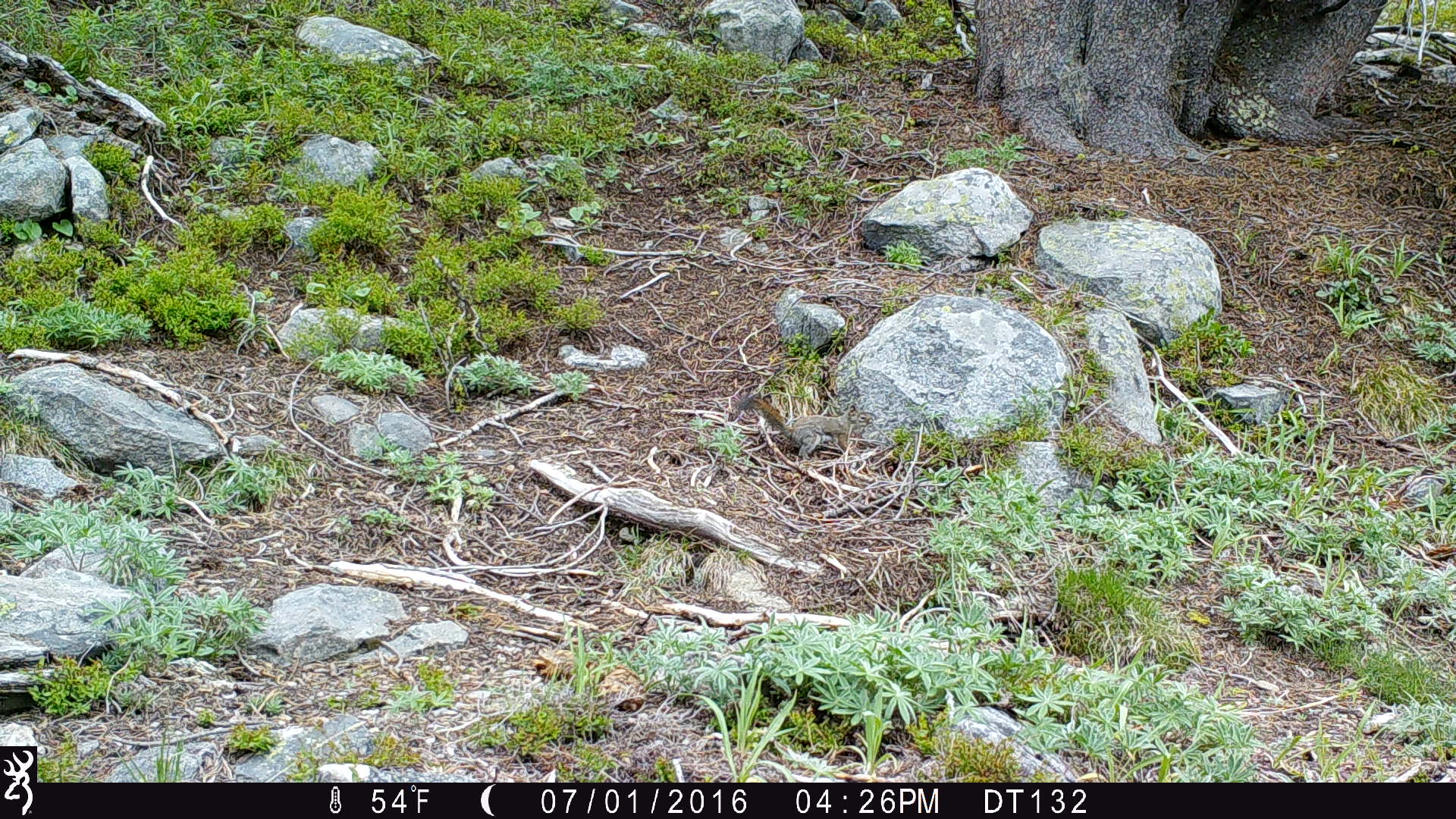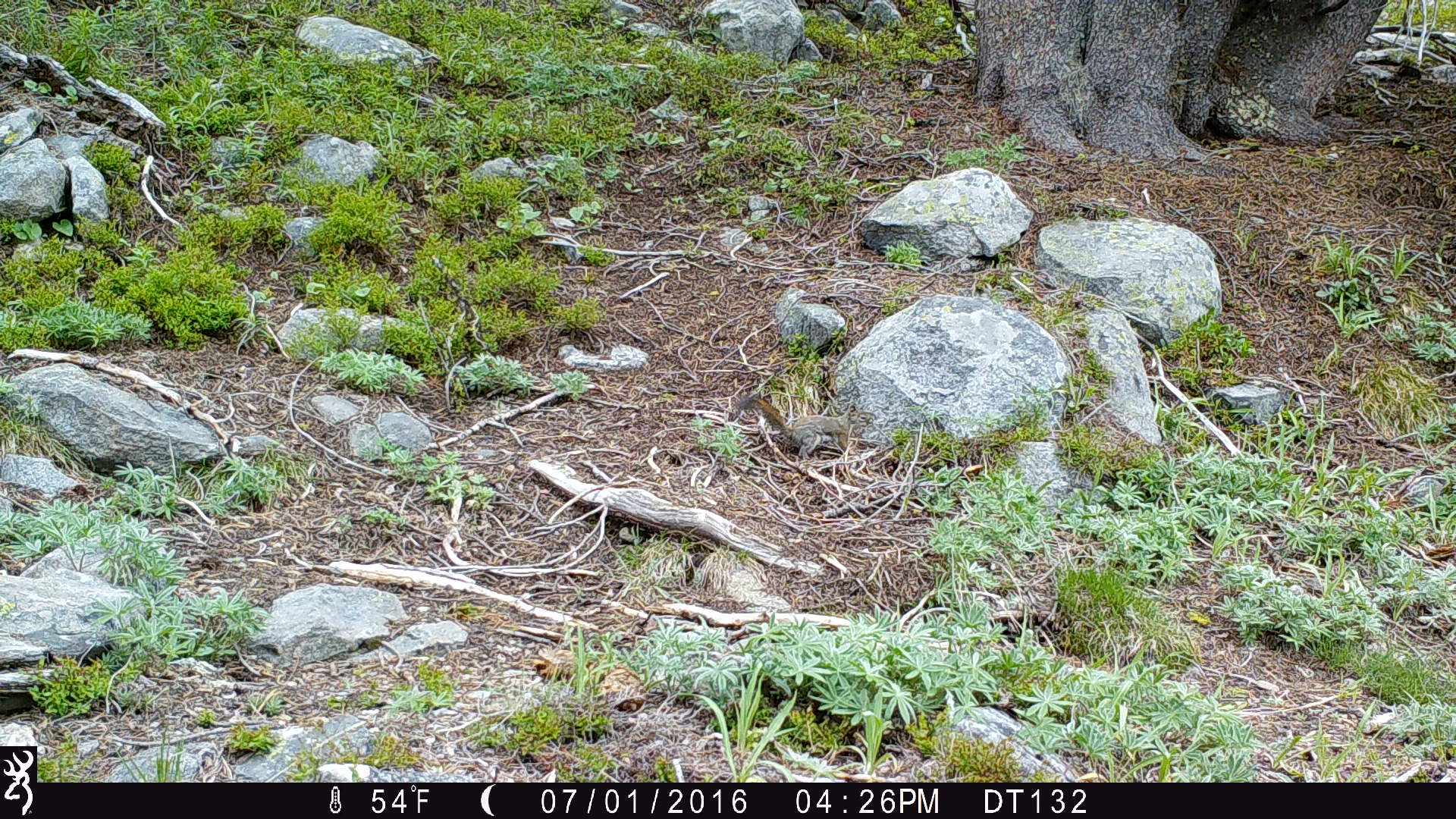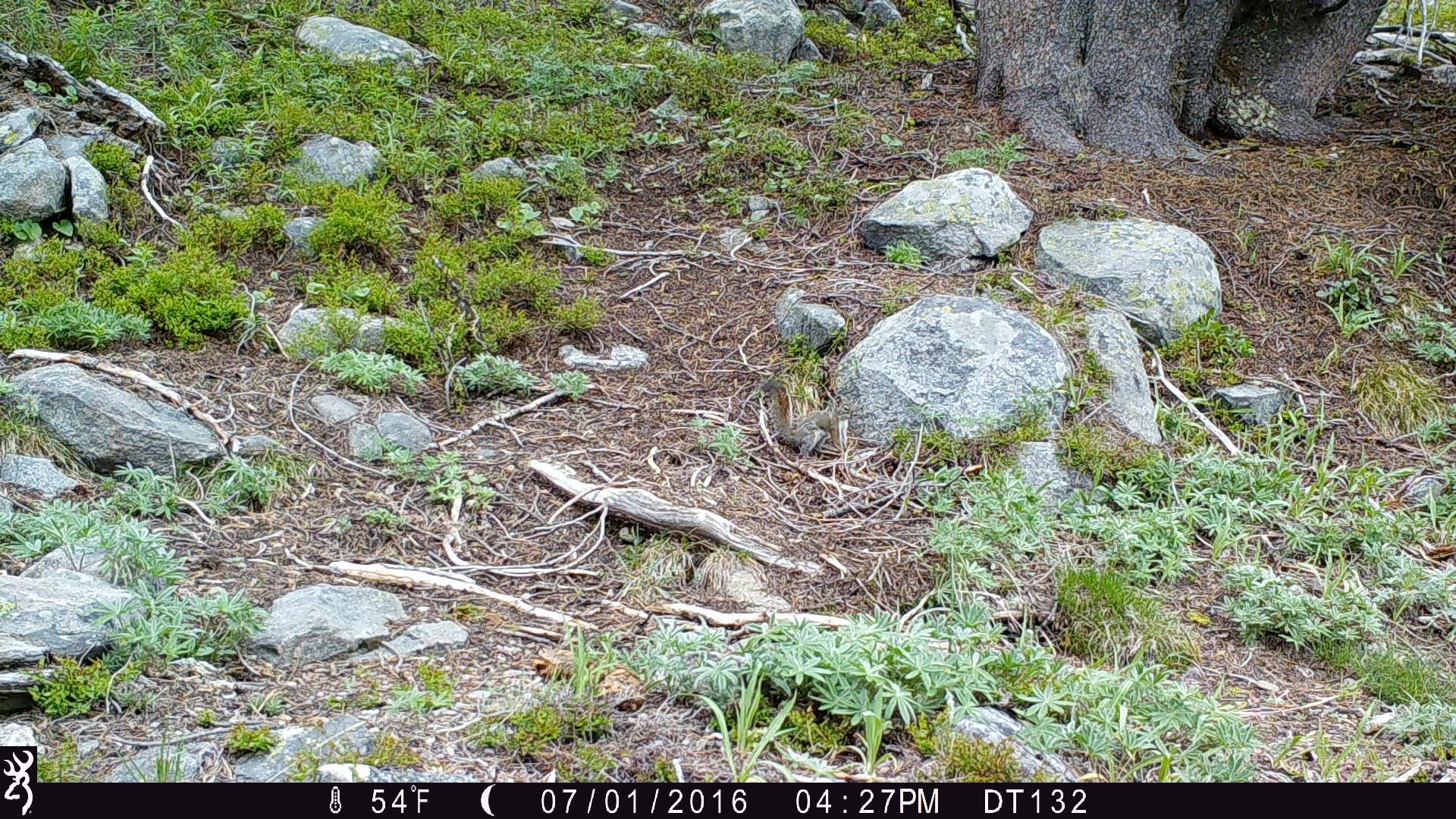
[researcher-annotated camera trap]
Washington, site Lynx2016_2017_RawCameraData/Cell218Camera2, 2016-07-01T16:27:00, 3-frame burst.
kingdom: Animalia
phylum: Chordata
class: Mammalia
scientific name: Mammalia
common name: small mammal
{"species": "small mammal (Mammalia)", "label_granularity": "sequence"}